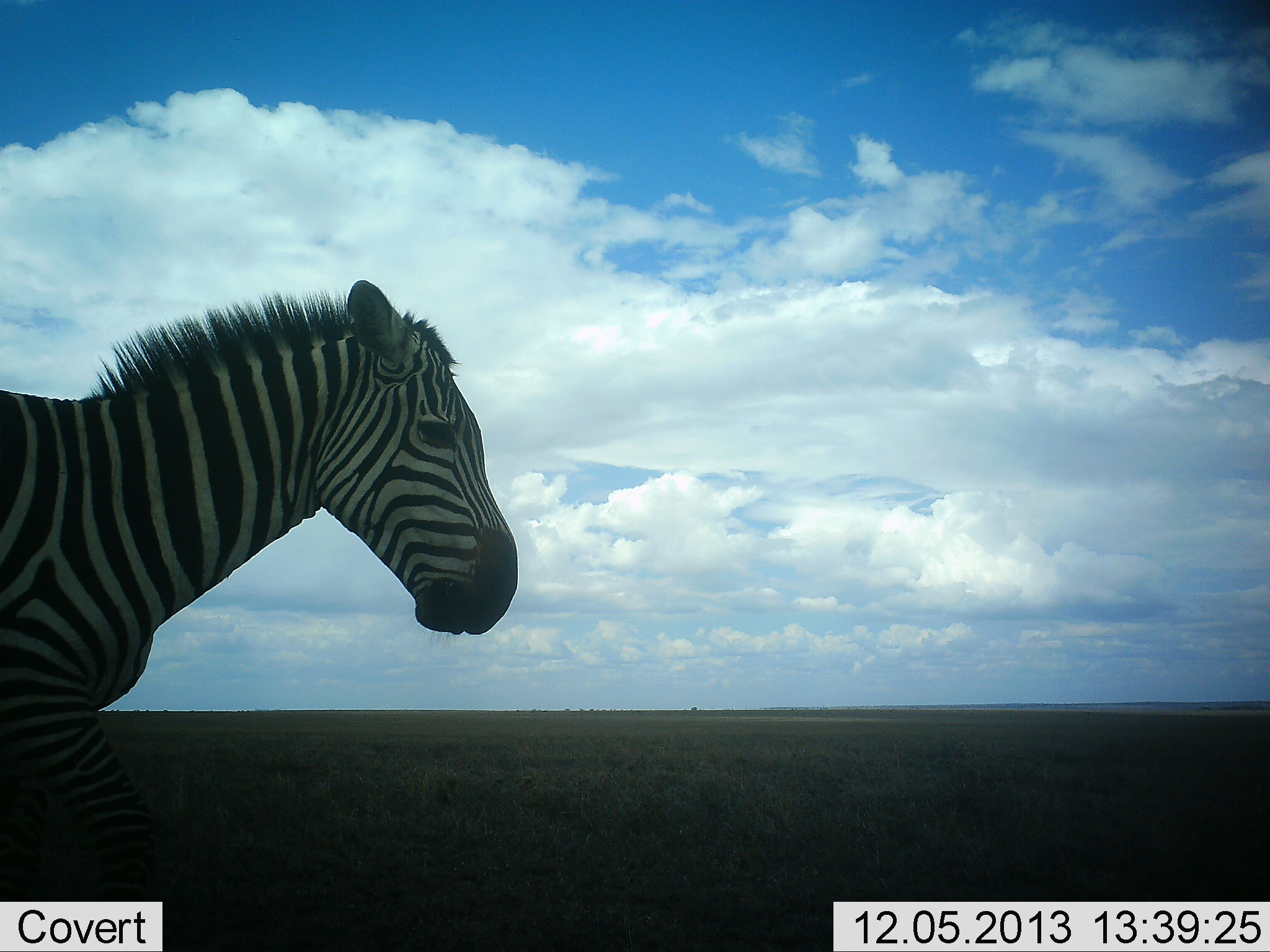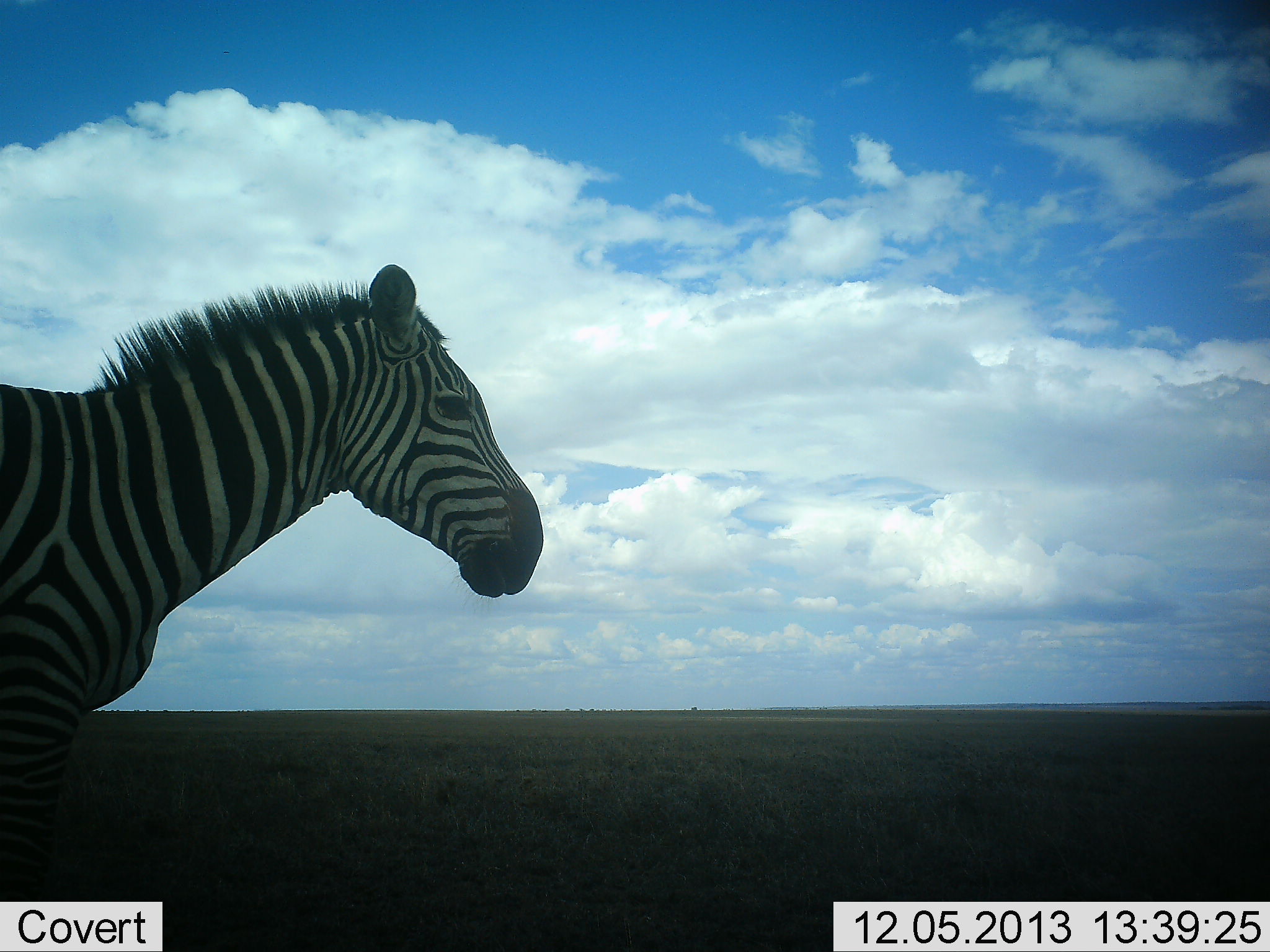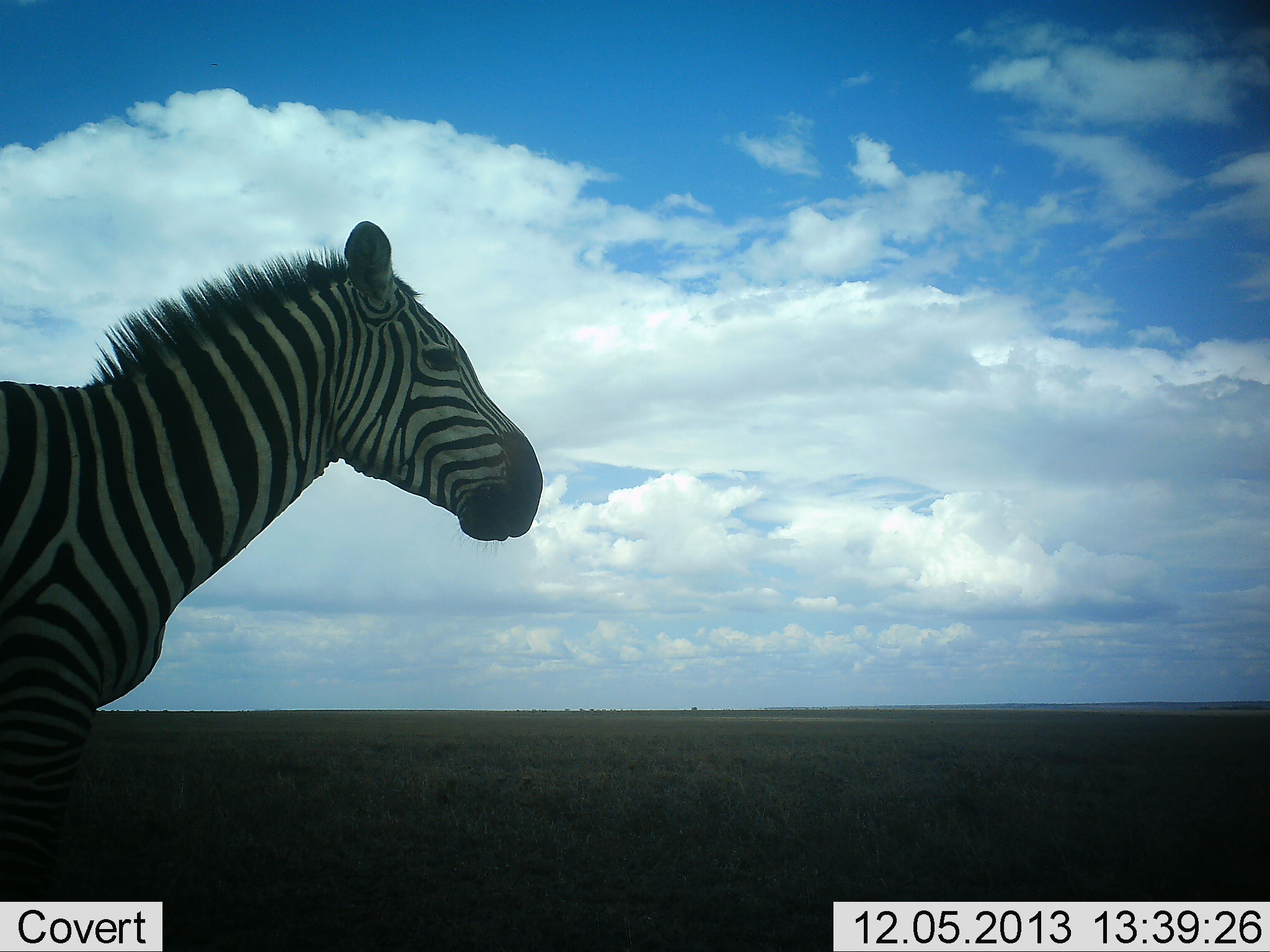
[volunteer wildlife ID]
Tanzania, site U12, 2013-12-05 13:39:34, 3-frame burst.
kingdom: Animalia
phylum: Chordata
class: Mammalia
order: Perissodactyla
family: Equidae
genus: Equus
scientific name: Equus quagga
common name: plains zebra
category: zebra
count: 1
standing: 80%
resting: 0%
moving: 20%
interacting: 0%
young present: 0%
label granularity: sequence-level